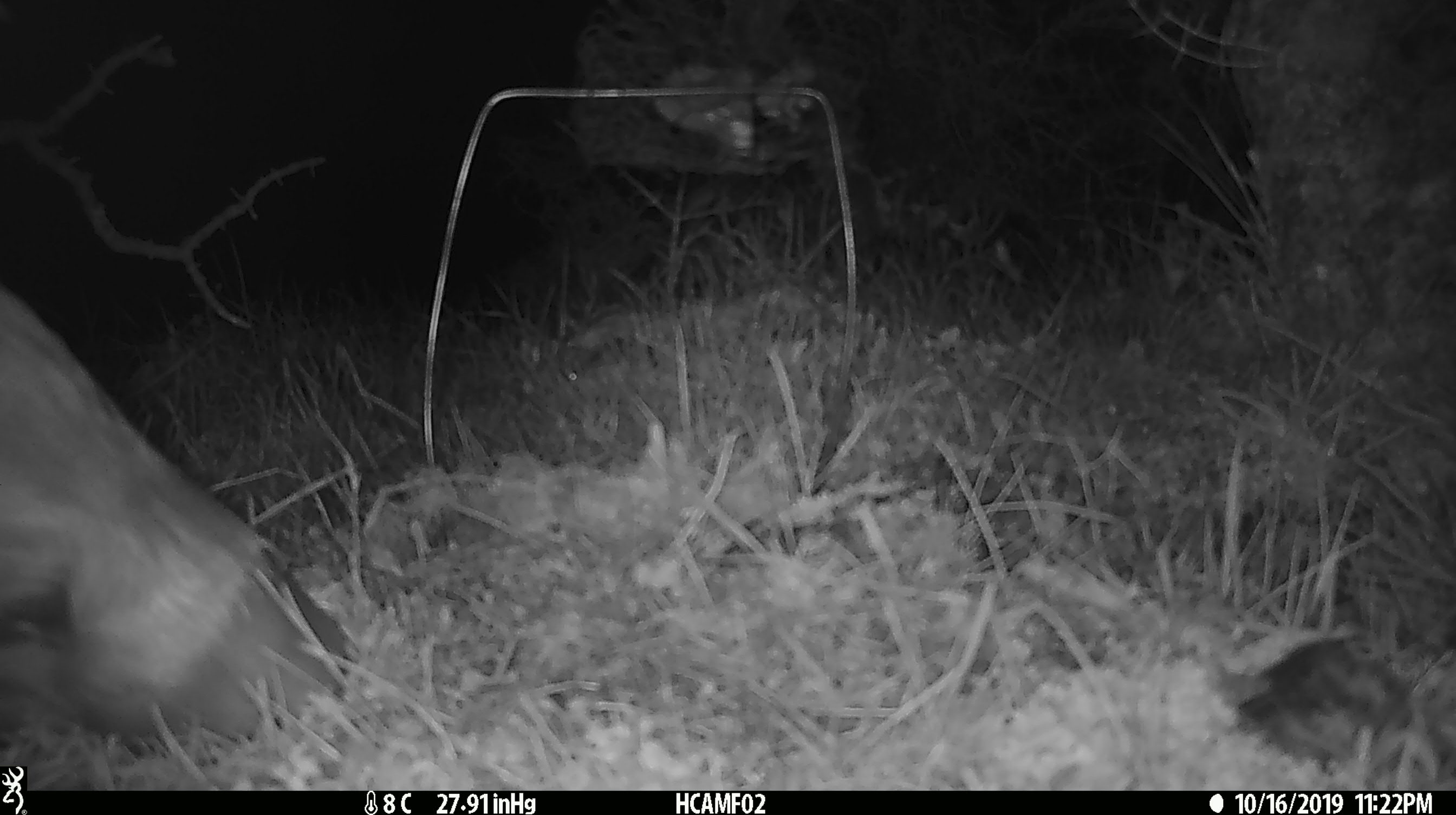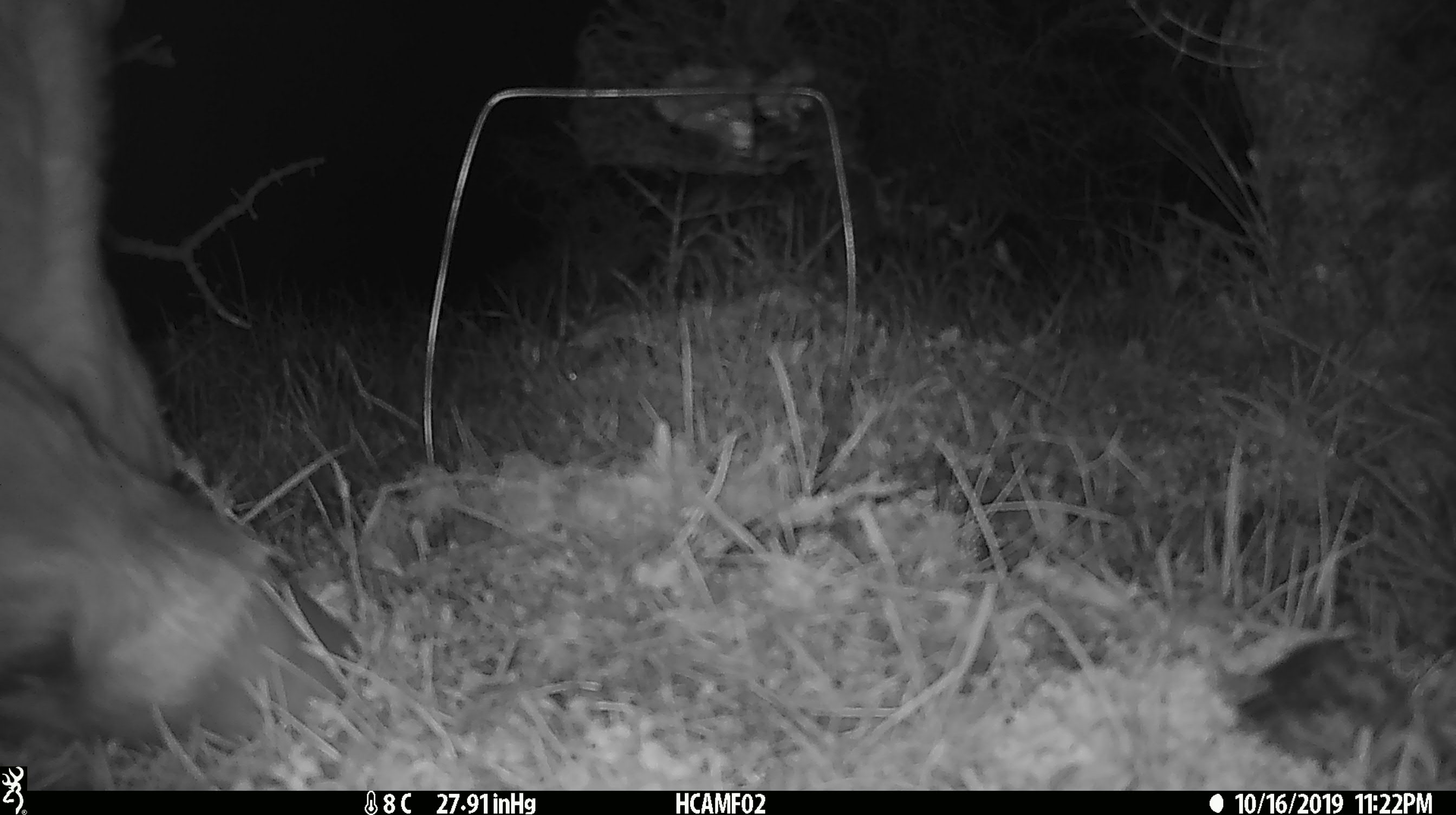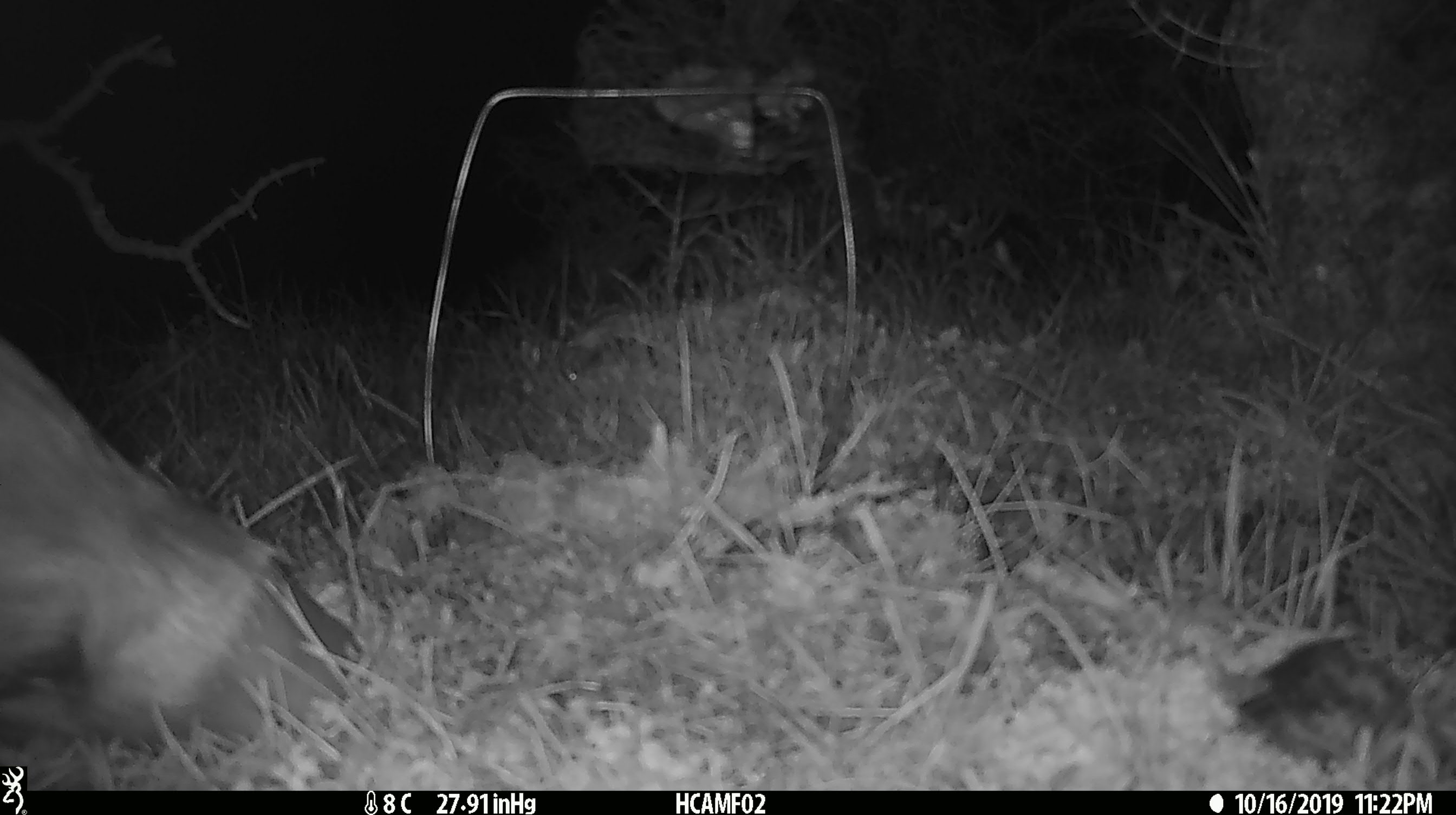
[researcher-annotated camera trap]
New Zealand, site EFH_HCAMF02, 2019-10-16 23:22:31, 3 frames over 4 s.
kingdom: Animalia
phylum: Chordata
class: Mammalia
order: Artiodactyla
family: Bovidae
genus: Bos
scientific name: Bos taurus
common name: domestic cow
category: cow